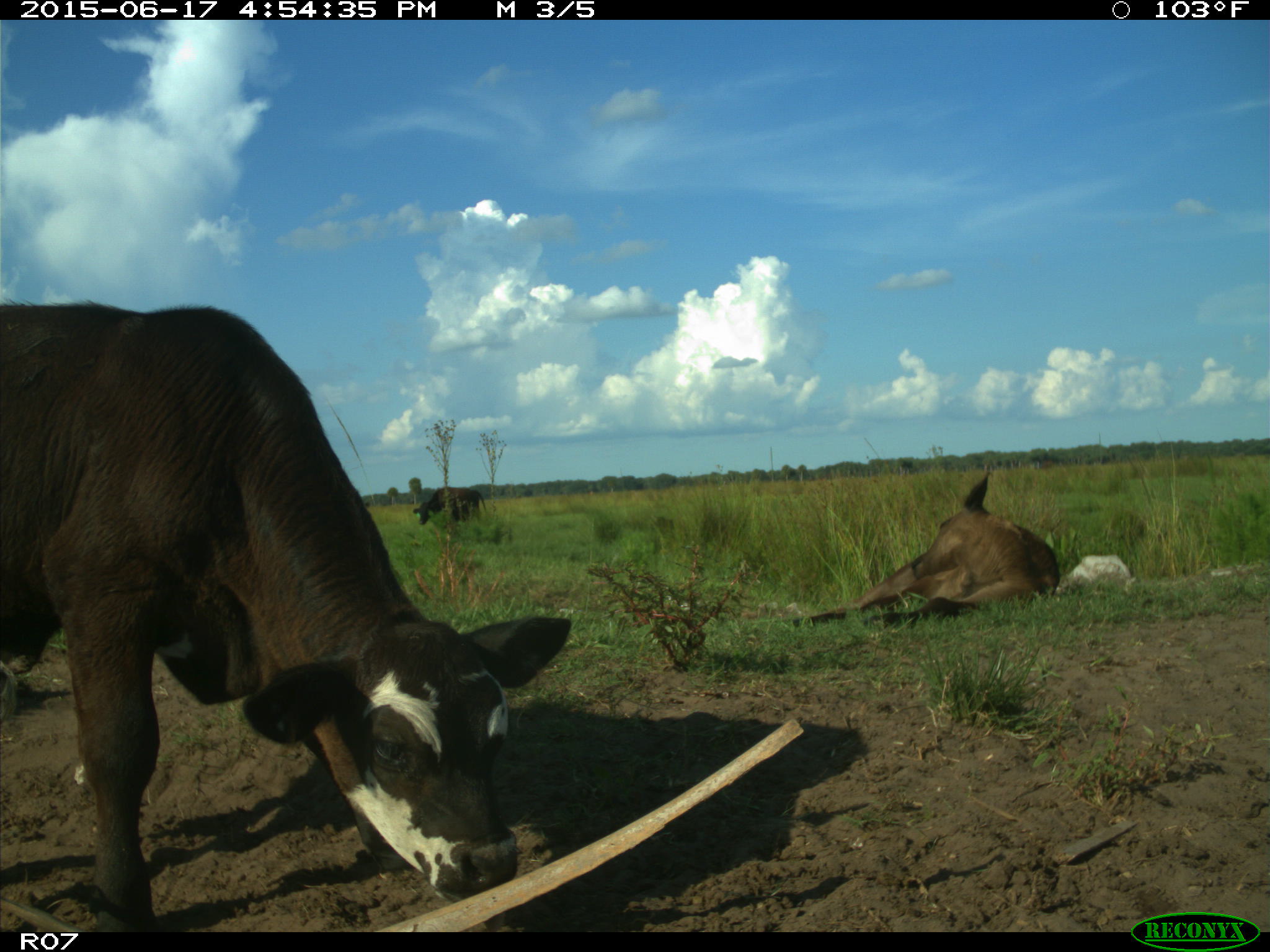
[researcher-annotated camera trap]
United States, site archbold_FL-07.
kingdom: Animalia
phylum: Chordata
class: Mammalia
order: Artiodactyla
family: Bovidae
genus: Bos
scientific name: Bos taurus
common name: domestic cow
Bos taurus (domestic cow).